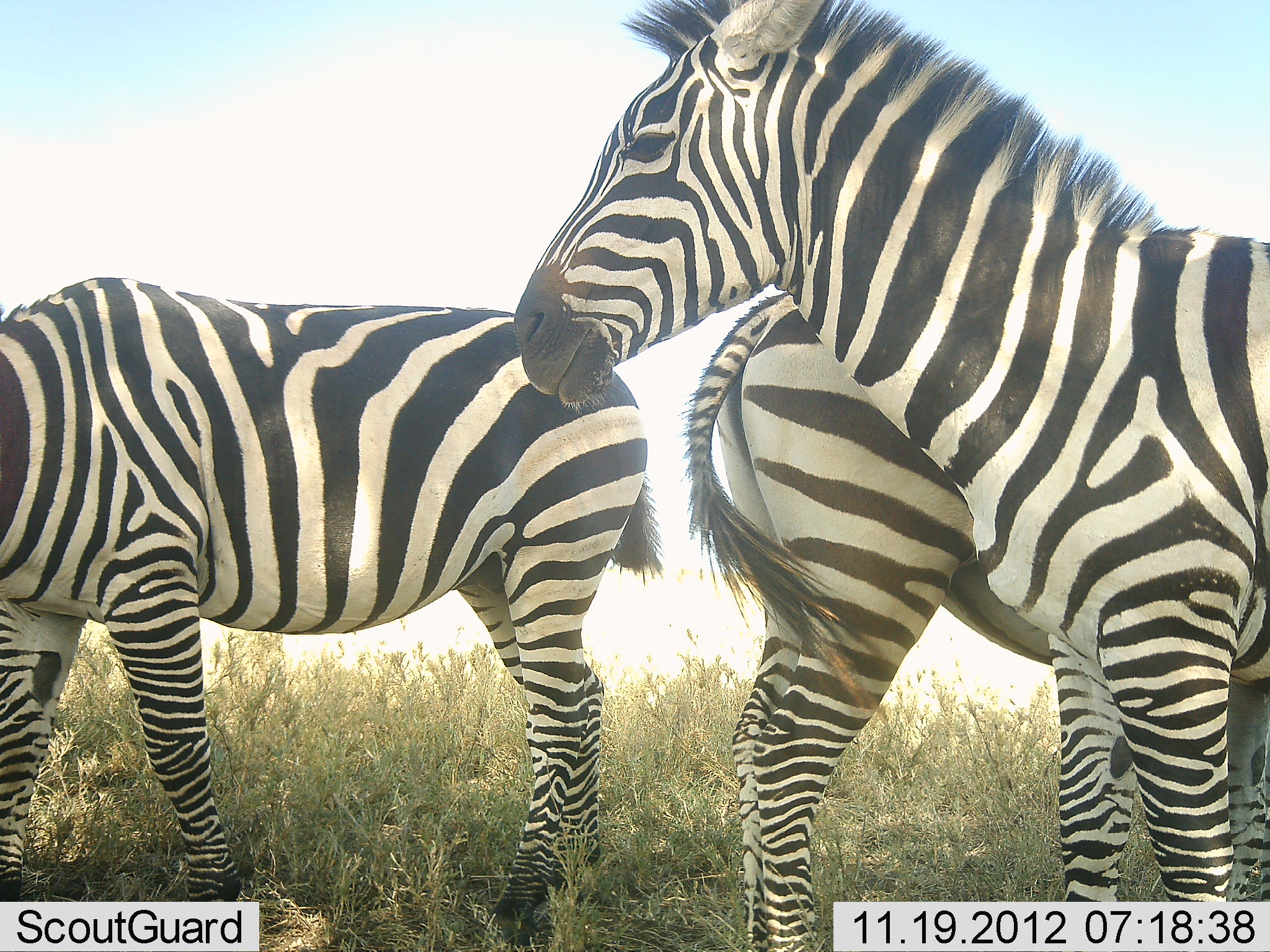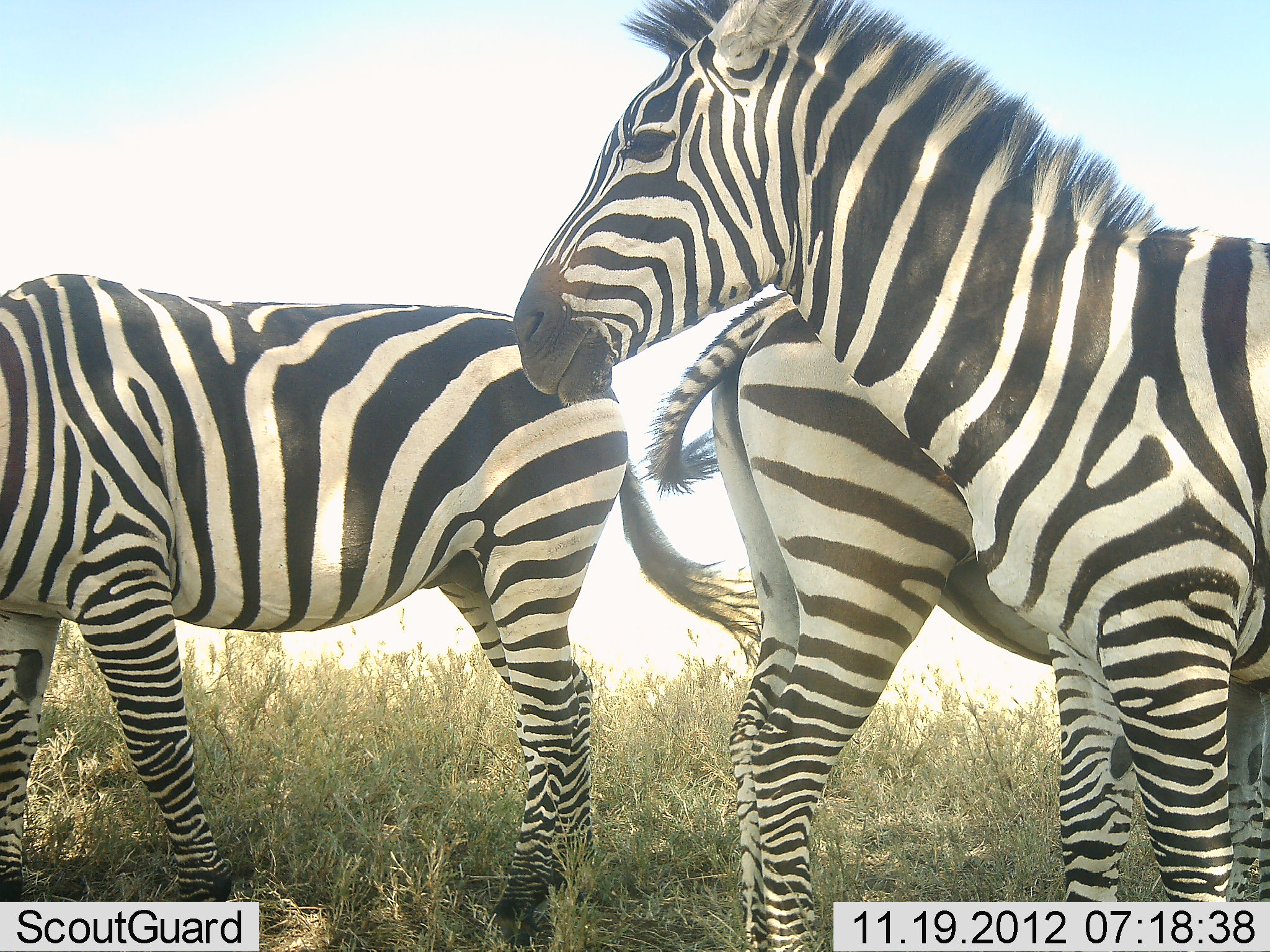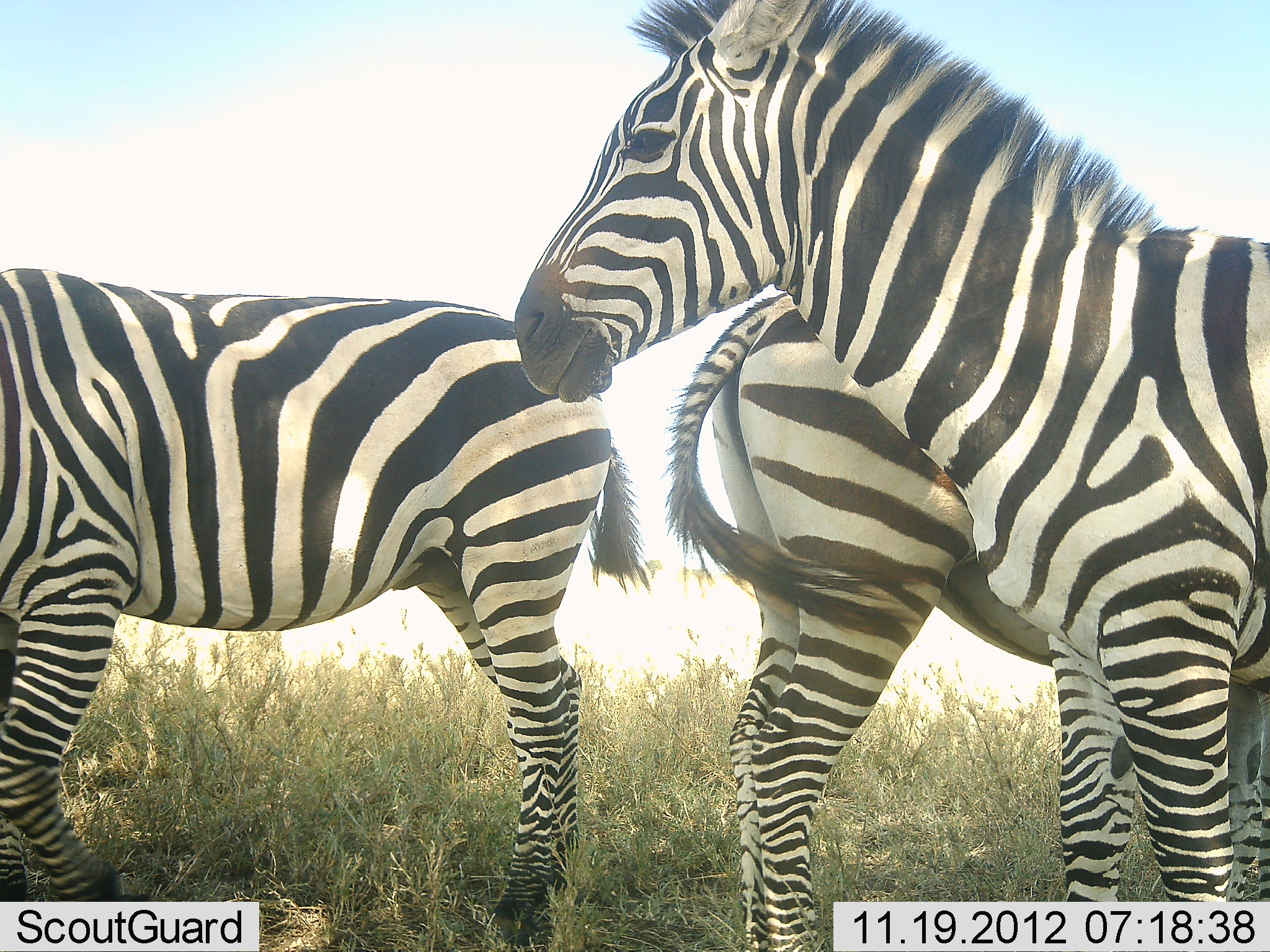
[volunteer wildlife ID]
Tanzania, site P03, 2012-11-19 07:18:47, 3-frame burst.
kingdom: Animalia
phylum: Chordata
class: Mammalia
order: Perissodactyla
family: Equidae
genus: Equus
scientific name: Equus quagga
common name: plains zebra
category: zebra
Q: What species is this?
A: Zebra (plains zebra) (Equus quagga).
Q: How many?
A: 3.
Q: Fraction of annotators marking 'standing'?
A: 100%.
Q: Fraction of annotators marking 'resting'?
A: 10%.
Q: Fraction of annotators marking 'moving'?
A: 20%.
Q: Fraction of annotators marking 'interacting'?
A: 0%.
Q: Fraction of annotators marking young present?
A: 0%.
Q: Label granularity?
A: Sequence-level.